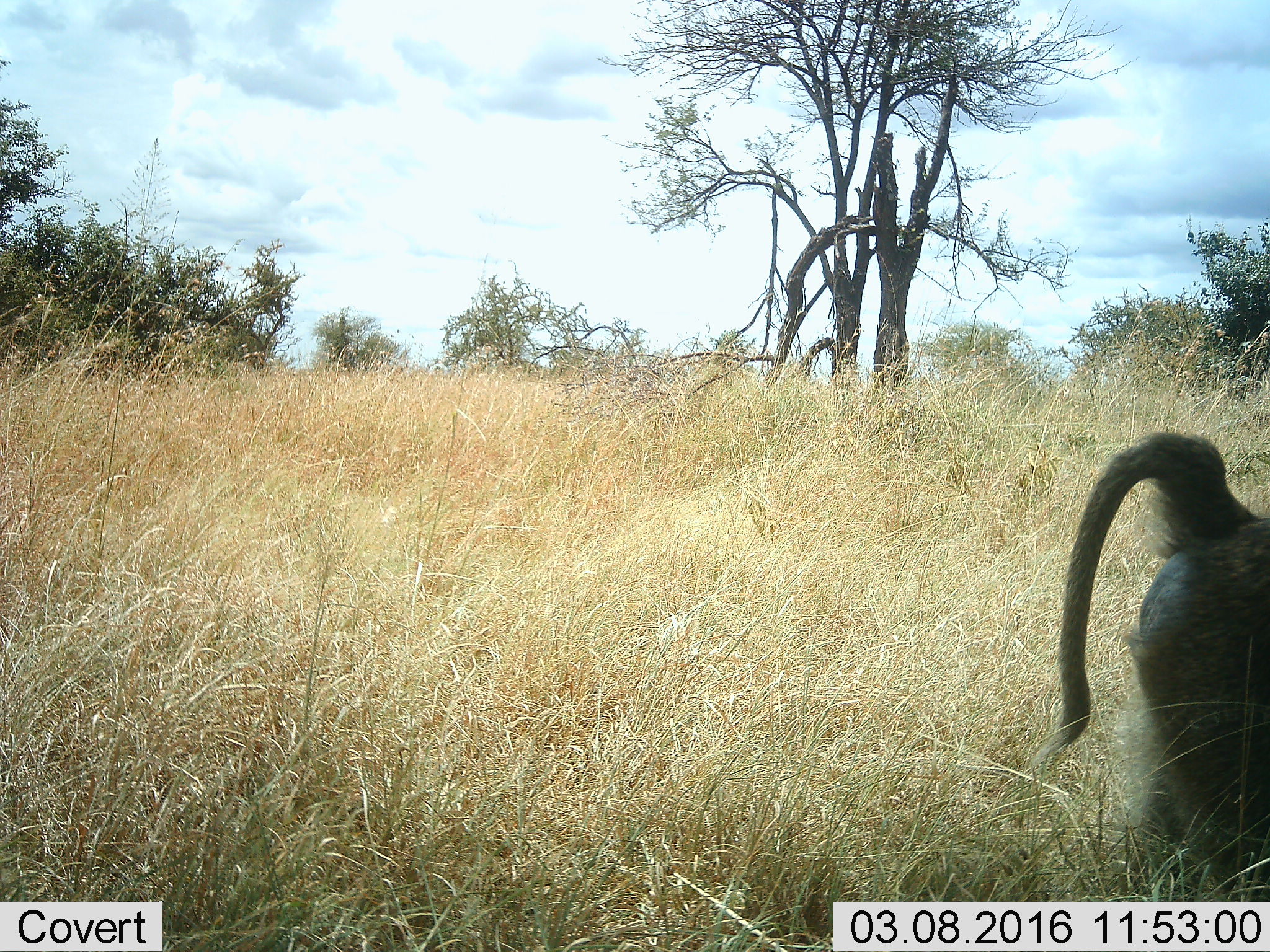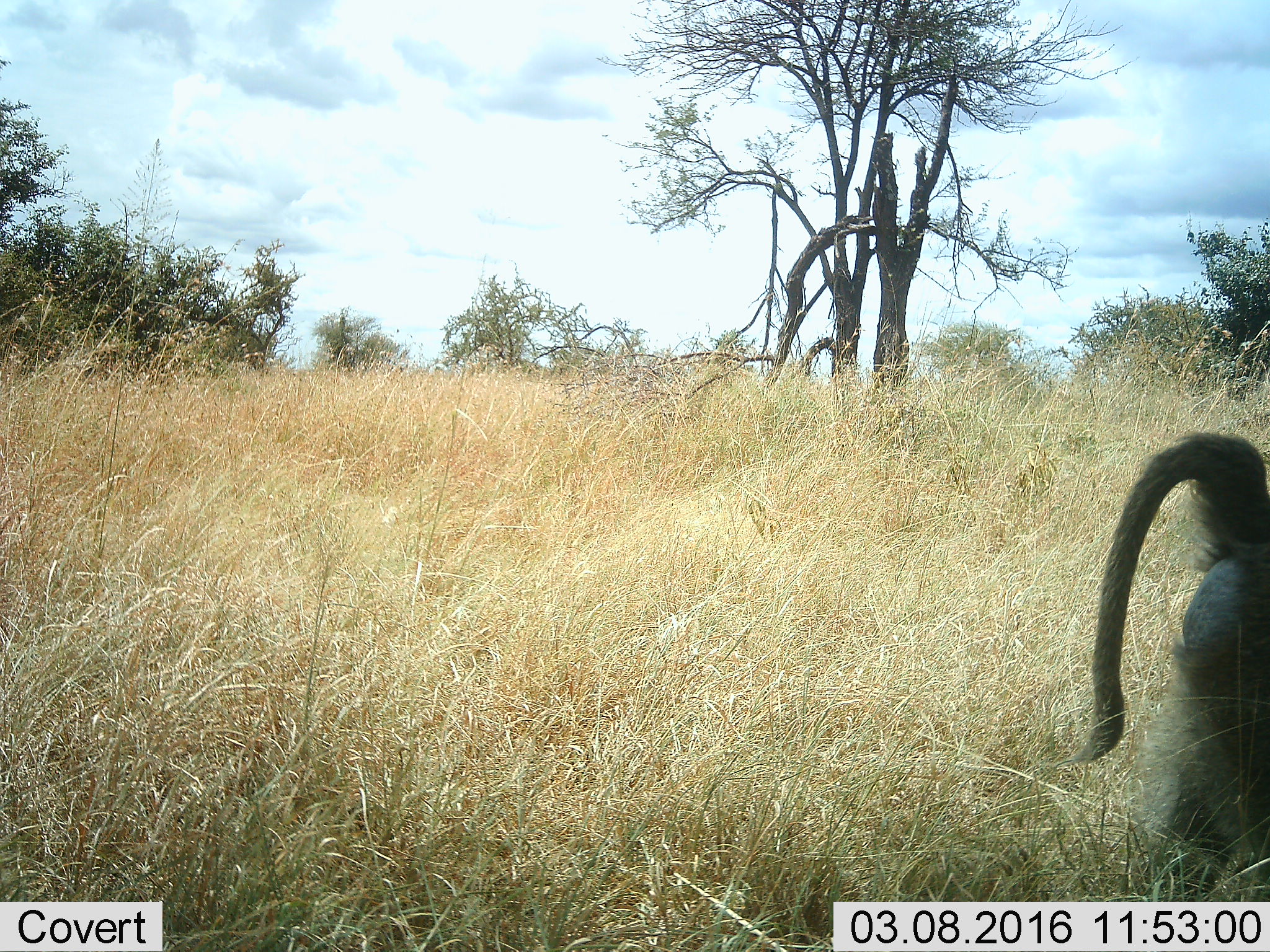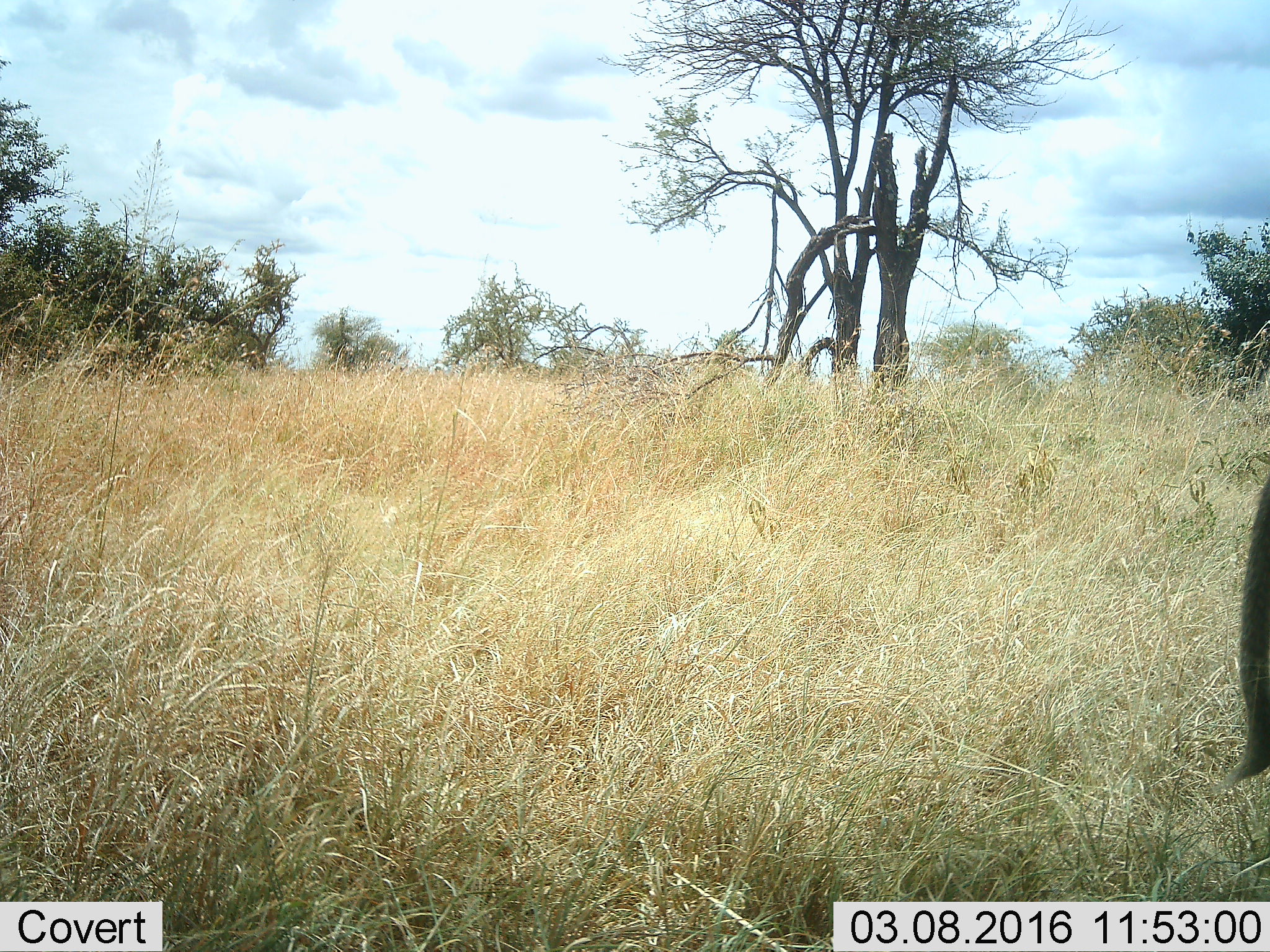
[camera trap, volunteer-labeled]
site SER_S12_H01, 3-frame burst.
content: unidentified animal